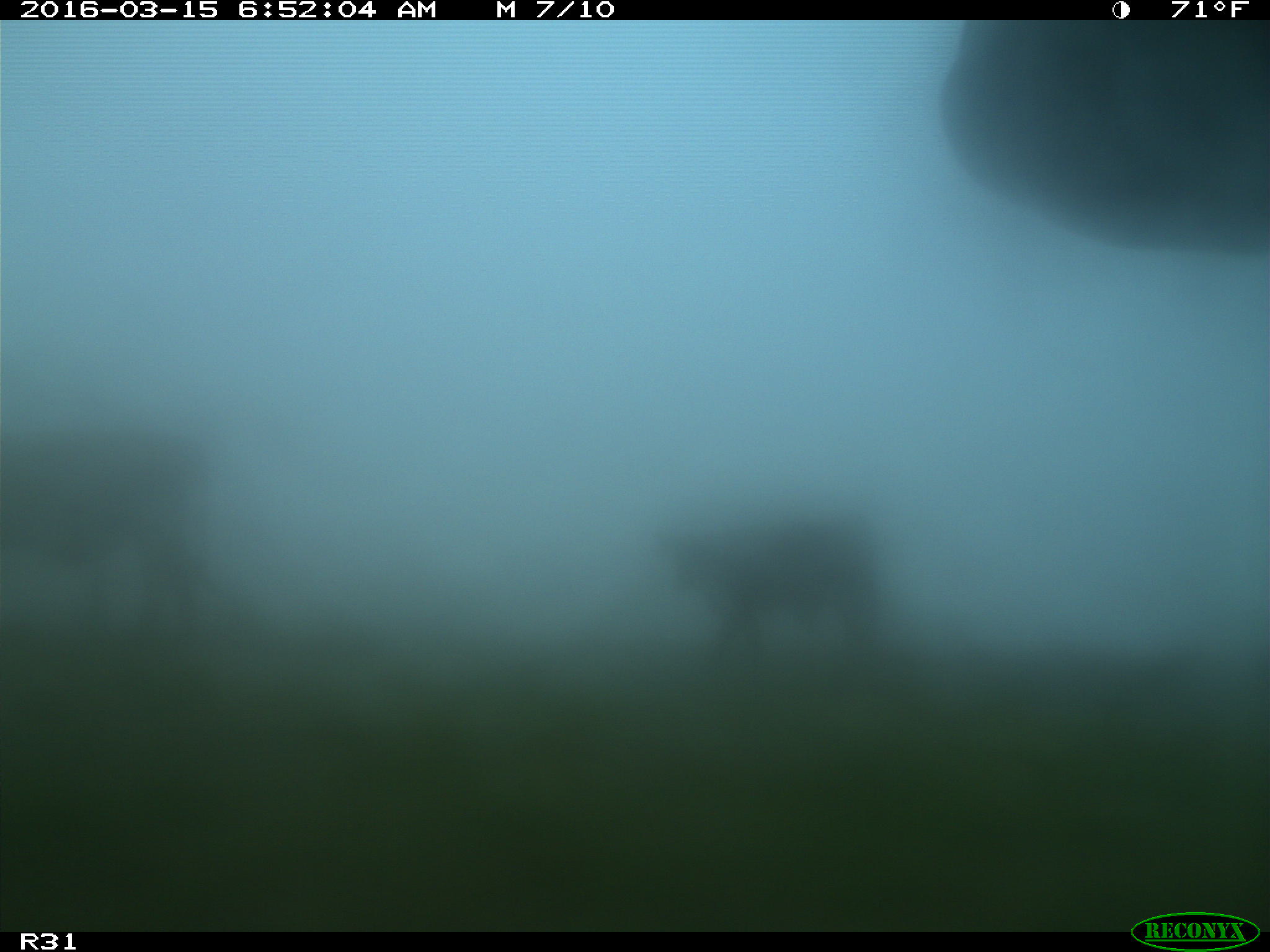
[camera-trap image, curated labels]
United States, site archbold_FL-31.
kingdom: Animalia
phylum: Chordata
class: Mammalia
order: Artiodactyla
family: Bovidae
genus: Bos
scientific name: Bos taurus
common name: domestic cow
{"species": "Bos taurus (domestic cow)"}